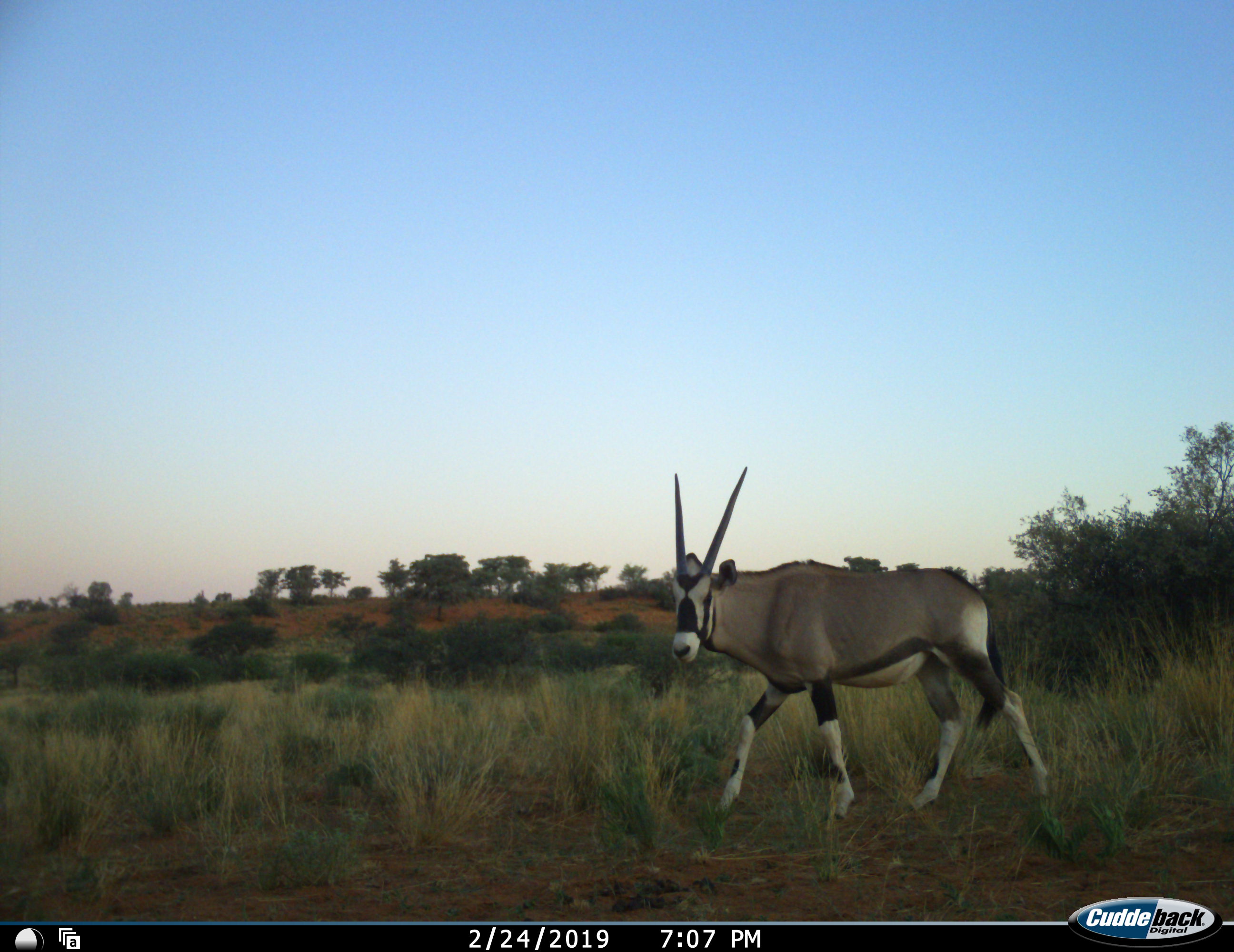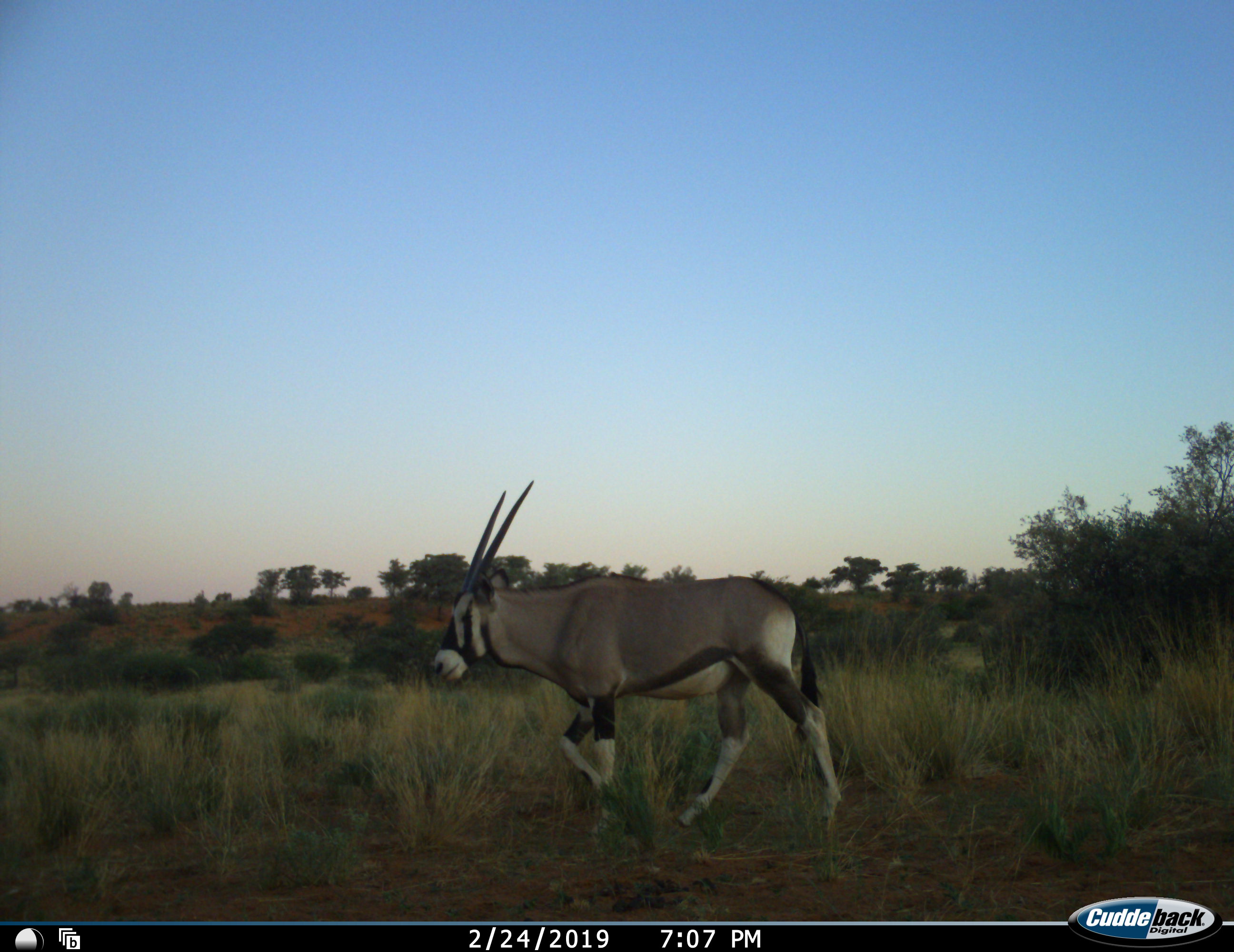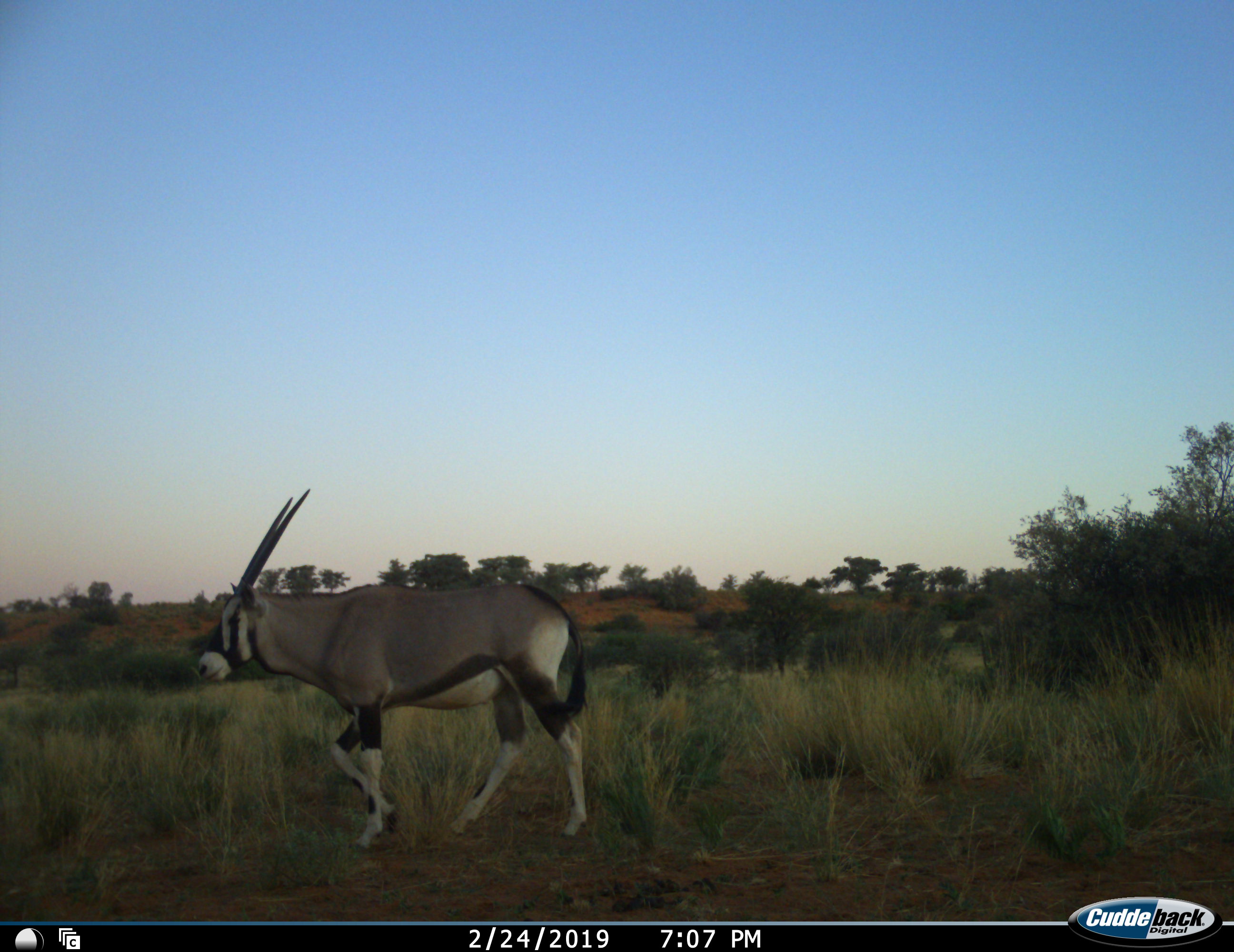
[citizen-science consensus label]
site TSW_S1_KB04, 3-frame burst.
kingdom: Animalia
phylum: Chordata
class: Mammalia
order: Artiodactyla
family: Bovidae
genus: Oryx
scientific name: Oryx gazella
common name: gemsbok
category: oryx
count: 1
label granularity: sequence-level